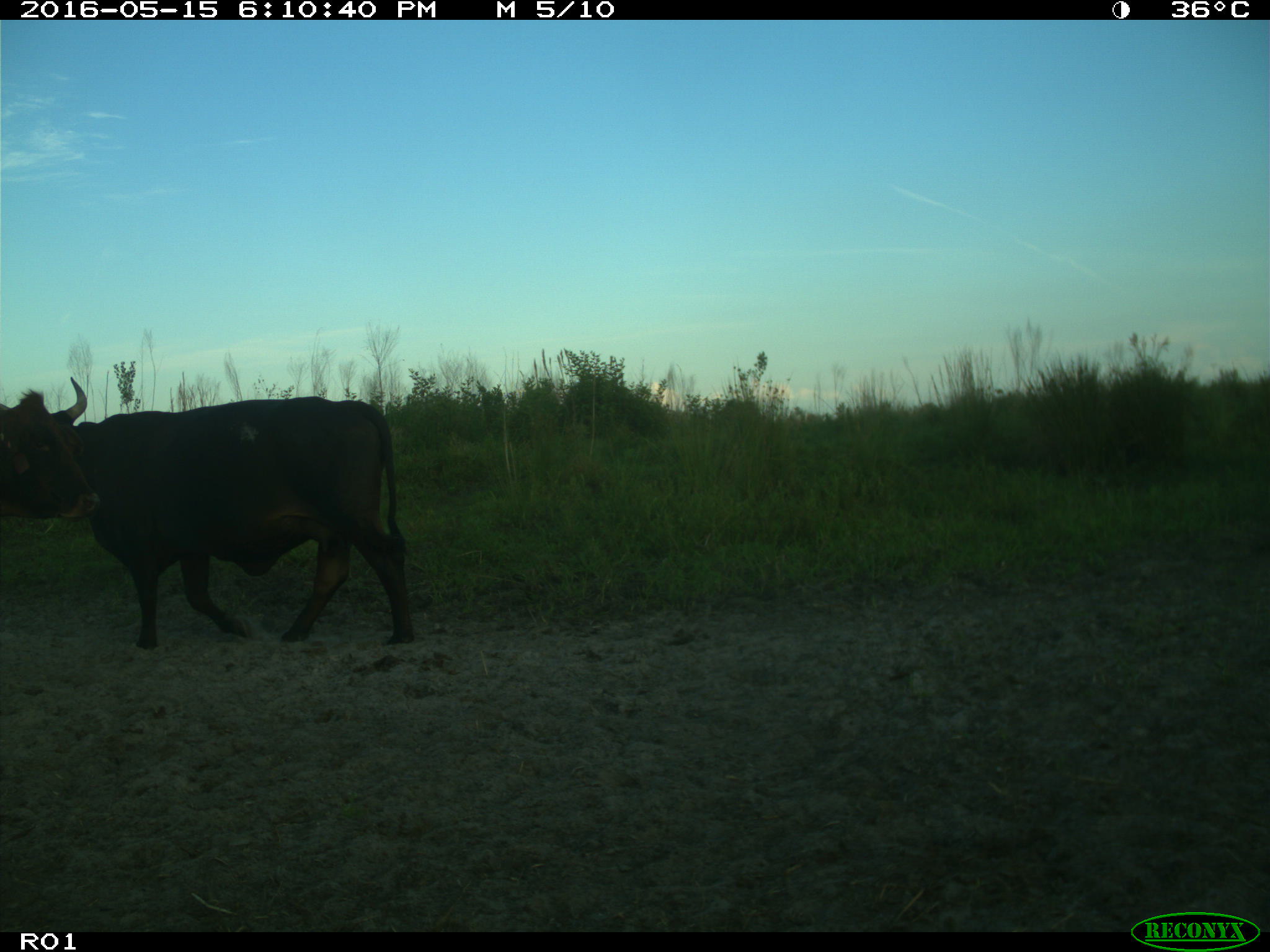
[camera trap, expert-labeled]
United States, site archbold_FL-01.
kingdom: Animalia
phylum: Chordata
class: Mammalia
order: Artiodactyla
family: Bovidae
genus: Bos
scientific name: Bos taurus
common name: domestic cow